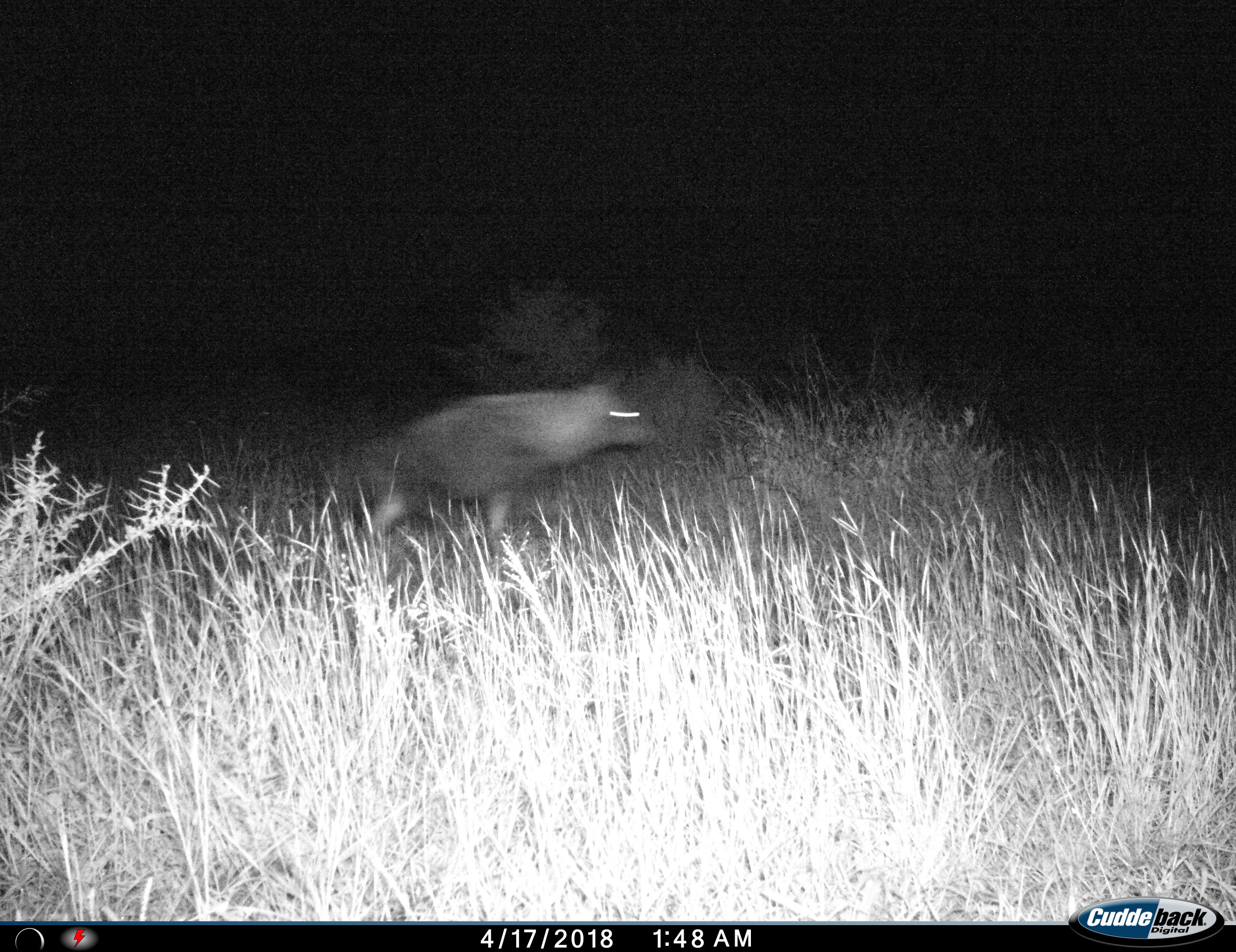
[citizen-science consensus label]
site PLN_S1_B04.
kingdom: Animalia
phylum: Chordata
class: Mammalia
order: Carnivora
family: Hyaenidae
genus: Parahyaena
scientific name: Parahyaena brunnea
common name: brown hyena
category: hyenabrown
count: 1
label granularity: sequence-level